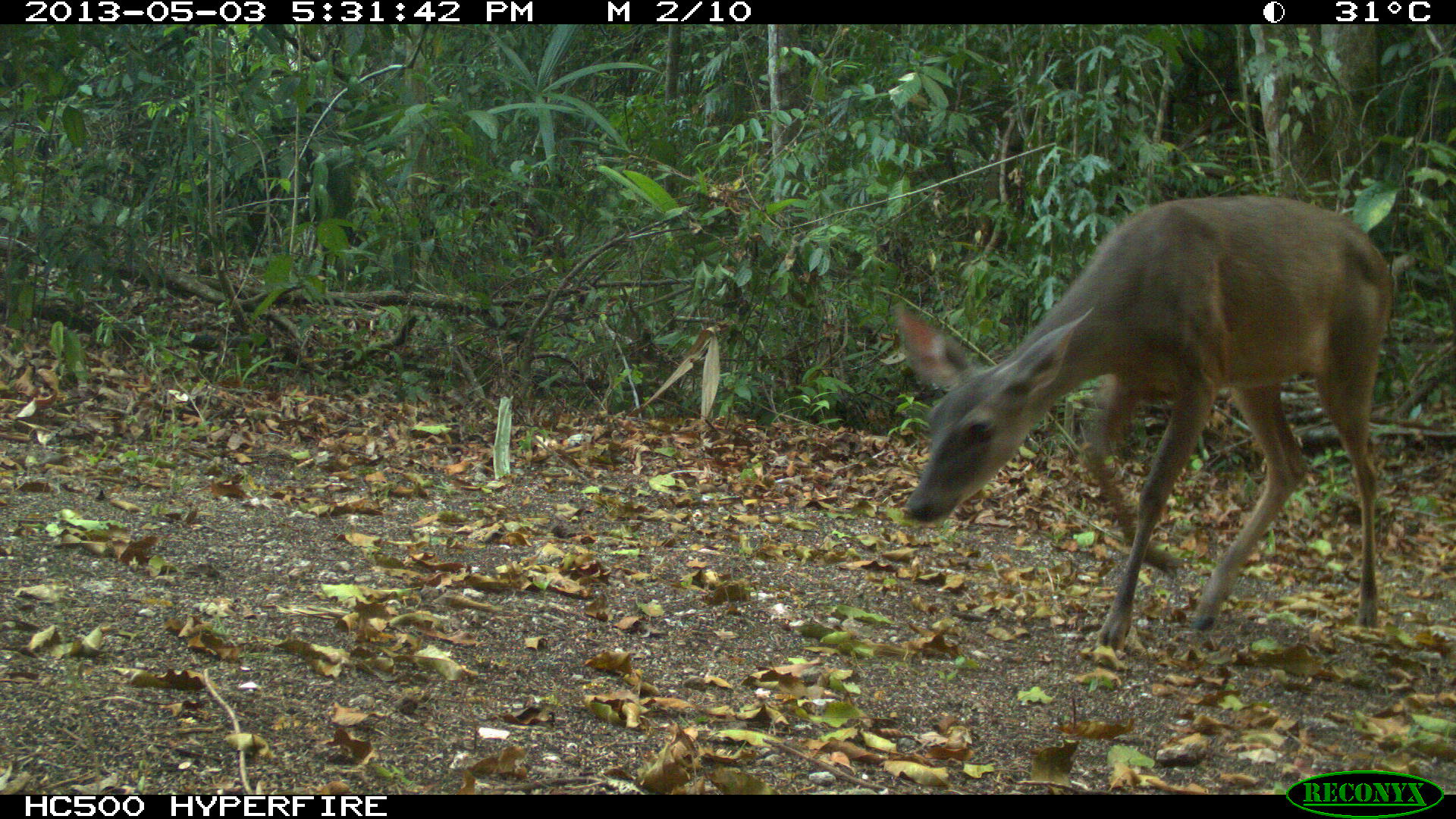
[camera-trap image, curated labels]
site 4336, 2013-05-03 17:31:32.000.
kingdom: Animalia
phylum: Chordata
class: Mammalia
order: Artiodactyla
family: Cervidae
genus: Odocoileus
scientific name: Odocoileus virginianus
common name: white-tailed deer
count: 1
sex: female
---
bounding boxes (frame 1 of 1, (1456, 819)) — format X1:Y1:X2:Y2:
odocoileus virginianus: 893:194:1394:652